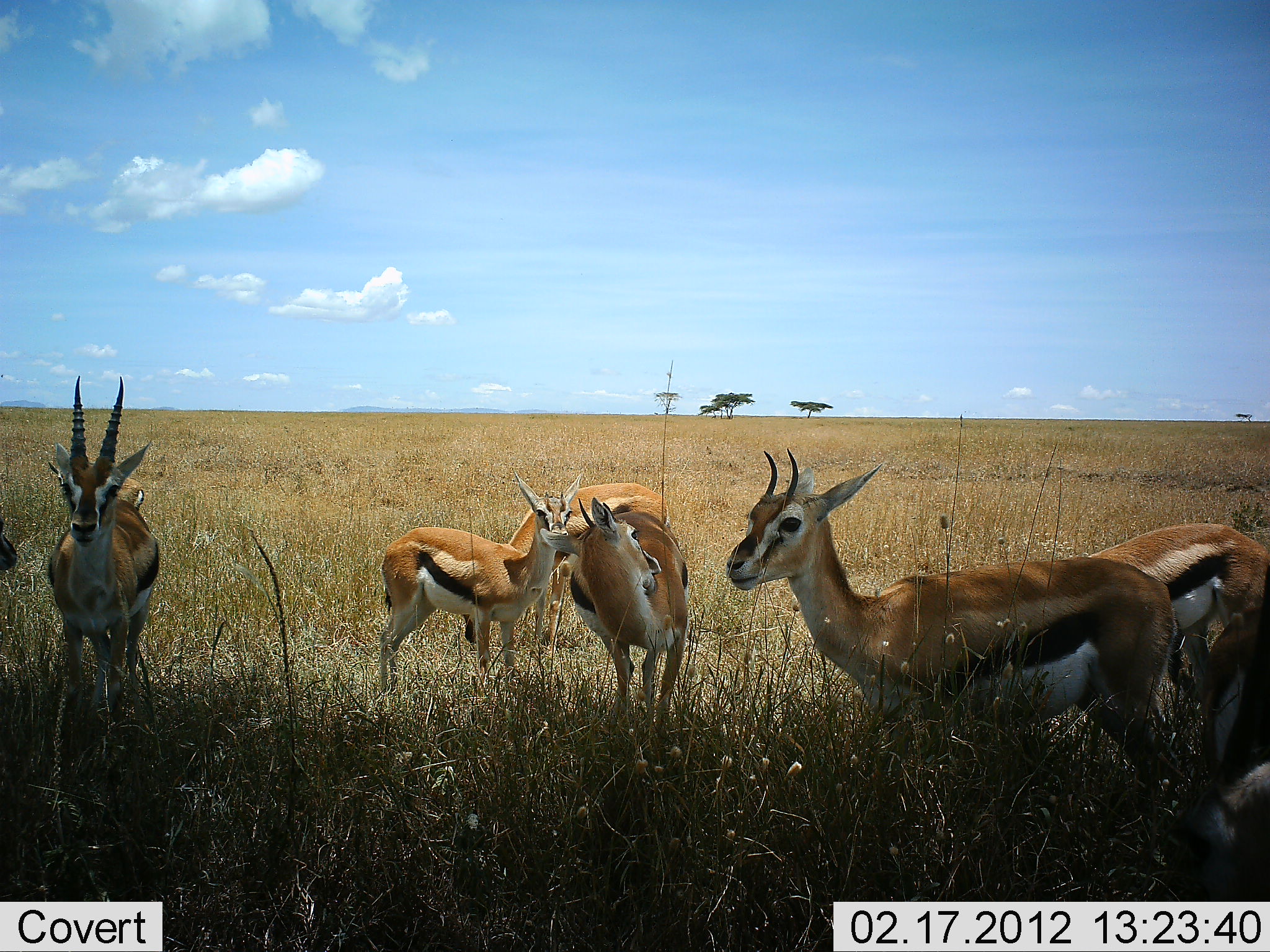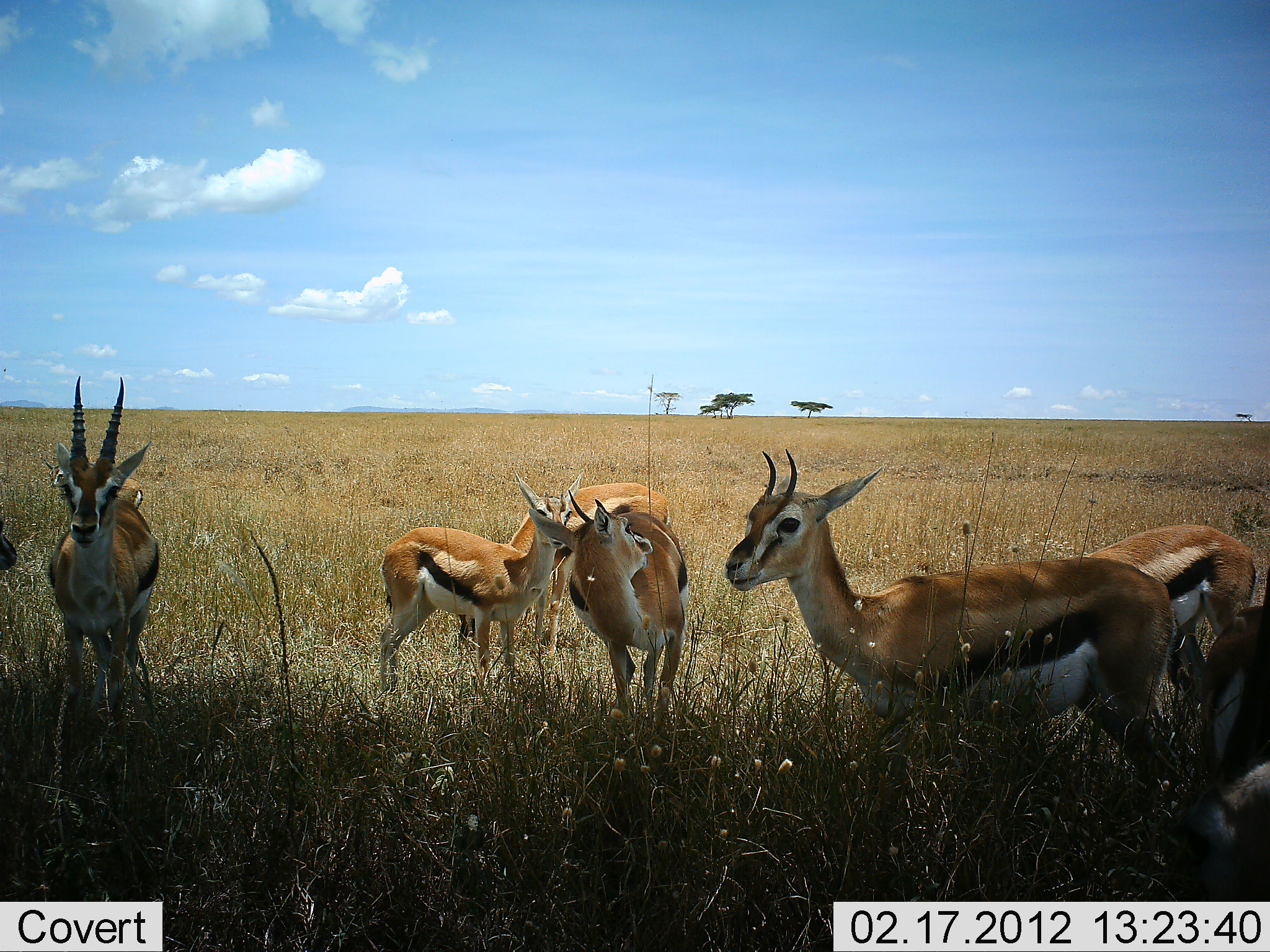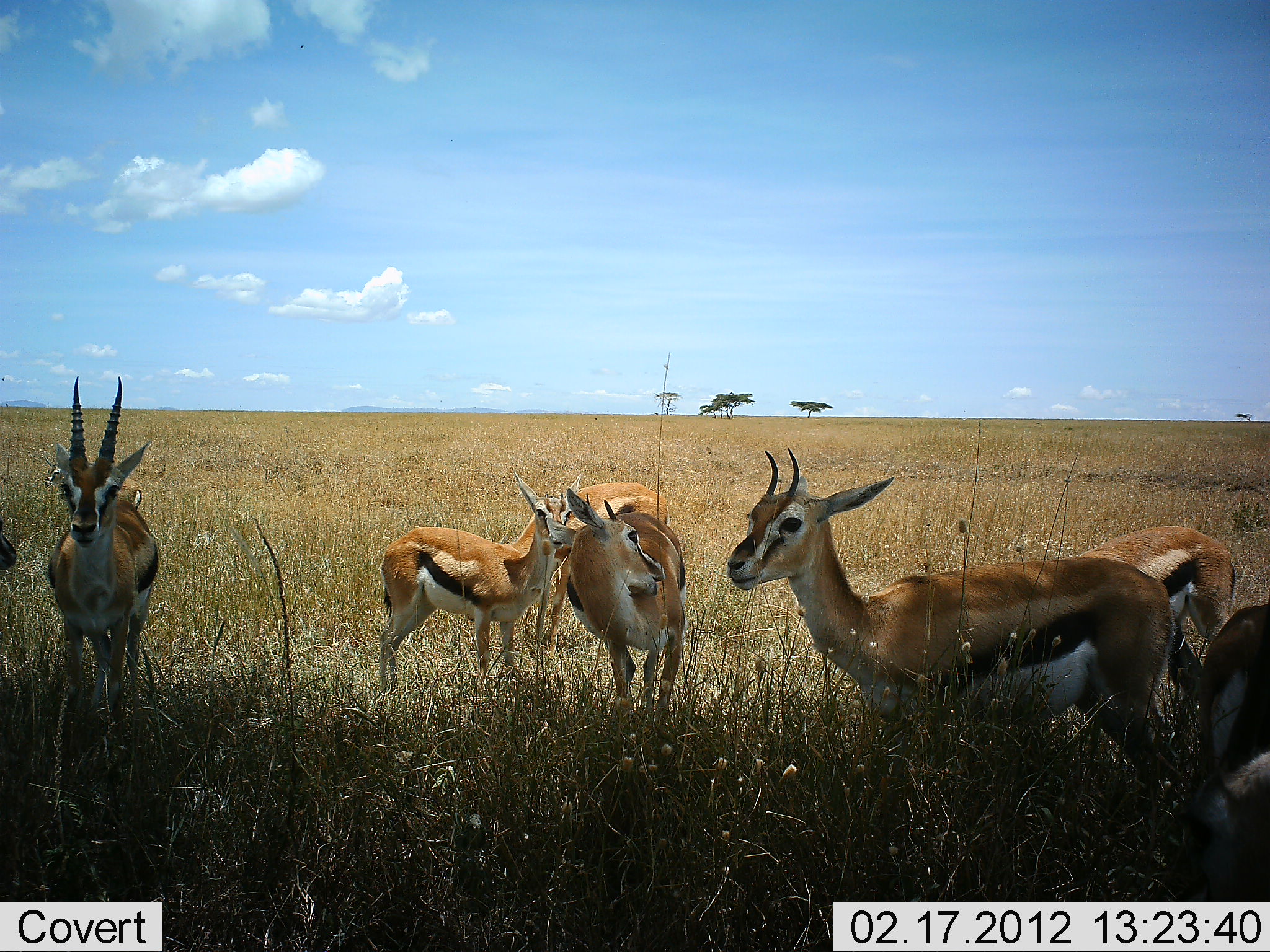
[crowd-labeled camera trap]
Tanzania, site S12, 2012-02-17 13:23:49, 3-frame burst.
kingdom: Animalia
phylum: Chordata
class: Mammalia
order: Artiodactyla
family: Bovidae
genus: Eudorcas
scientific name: Eudorcas thomsonii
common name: thomson's gazelle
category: gazellethomsons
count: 7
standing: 90%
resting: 16%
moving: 3%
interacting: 19%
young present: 13%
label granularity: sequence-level